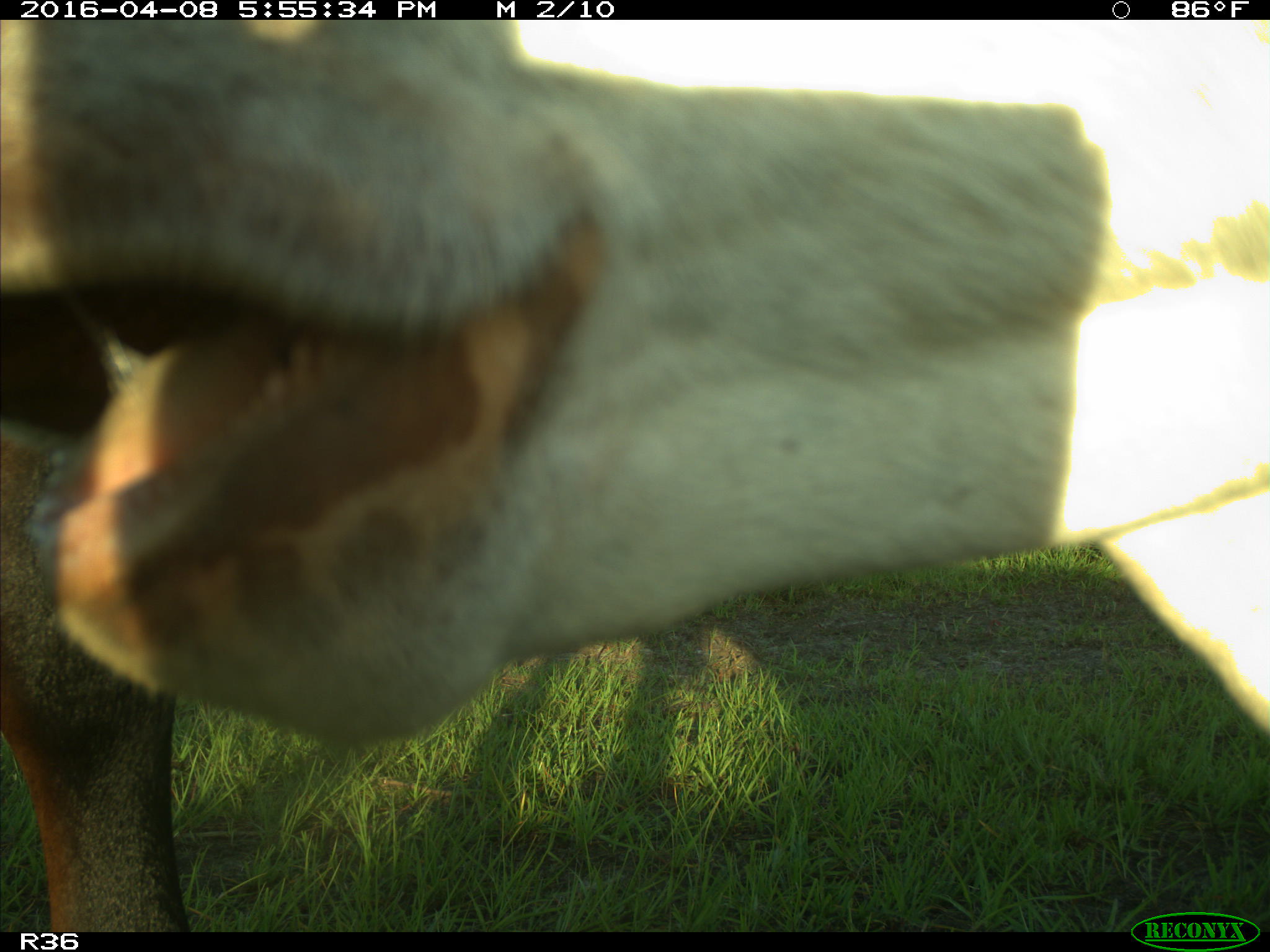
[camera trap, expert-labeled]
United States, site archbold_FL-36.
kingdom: Animalia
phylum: Chordata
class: Mammalia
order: Artiodactyla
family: Bovidae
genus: Bos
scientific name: Bos taurus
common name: domestic cow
Bos taurus (domestic cow).